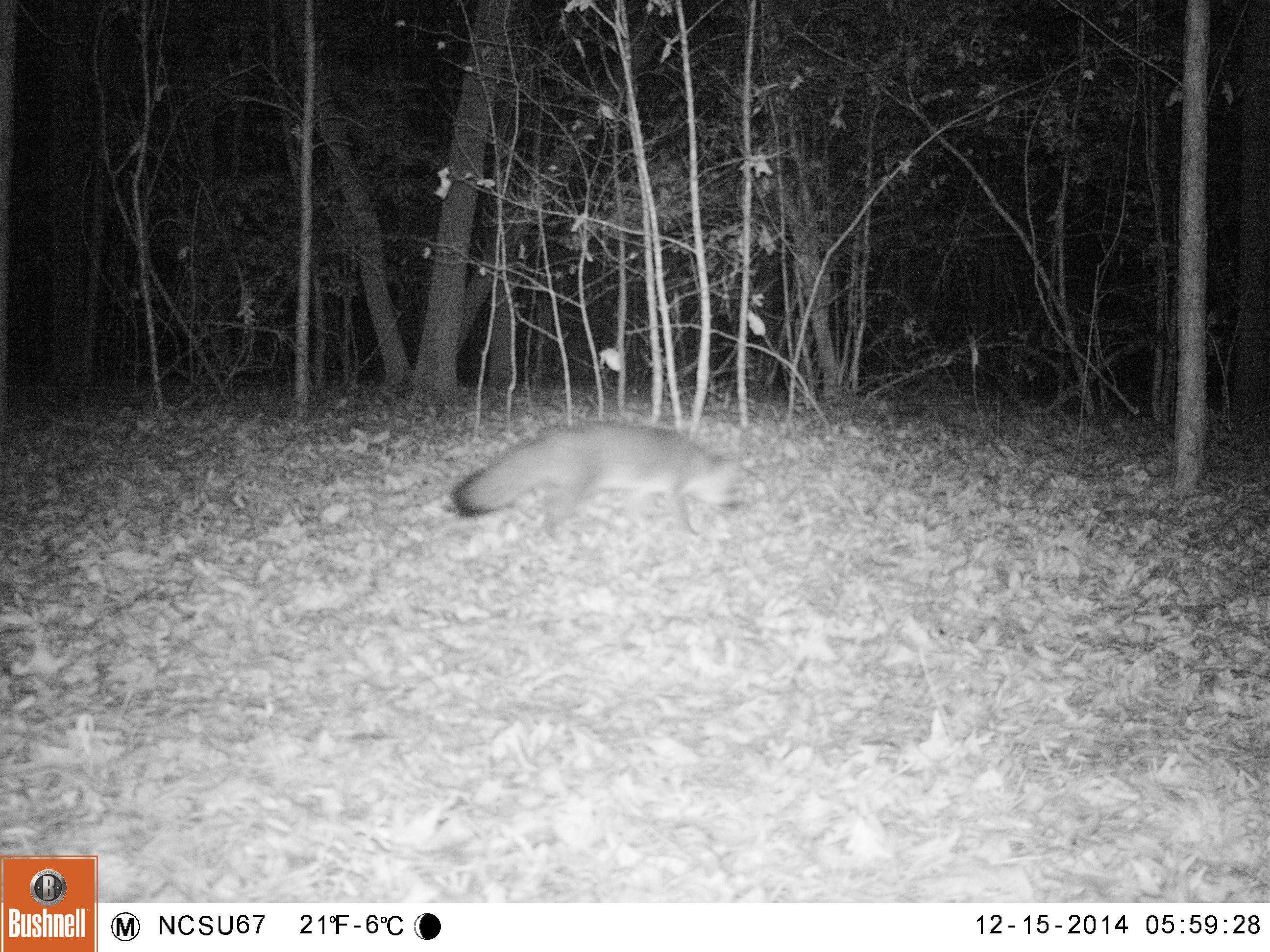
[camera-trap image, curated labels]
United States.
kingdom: Animalia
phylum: Chordata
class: Mammalia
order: Carnivora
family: Canidae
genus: Urocyon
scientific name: Urocyon cinereoargenteus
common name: gray fox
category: Grey Fox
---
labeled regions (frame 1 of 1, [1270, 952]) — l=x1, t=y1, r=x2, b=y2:
Grey Fox: l=436, t=416, r=754, b=548